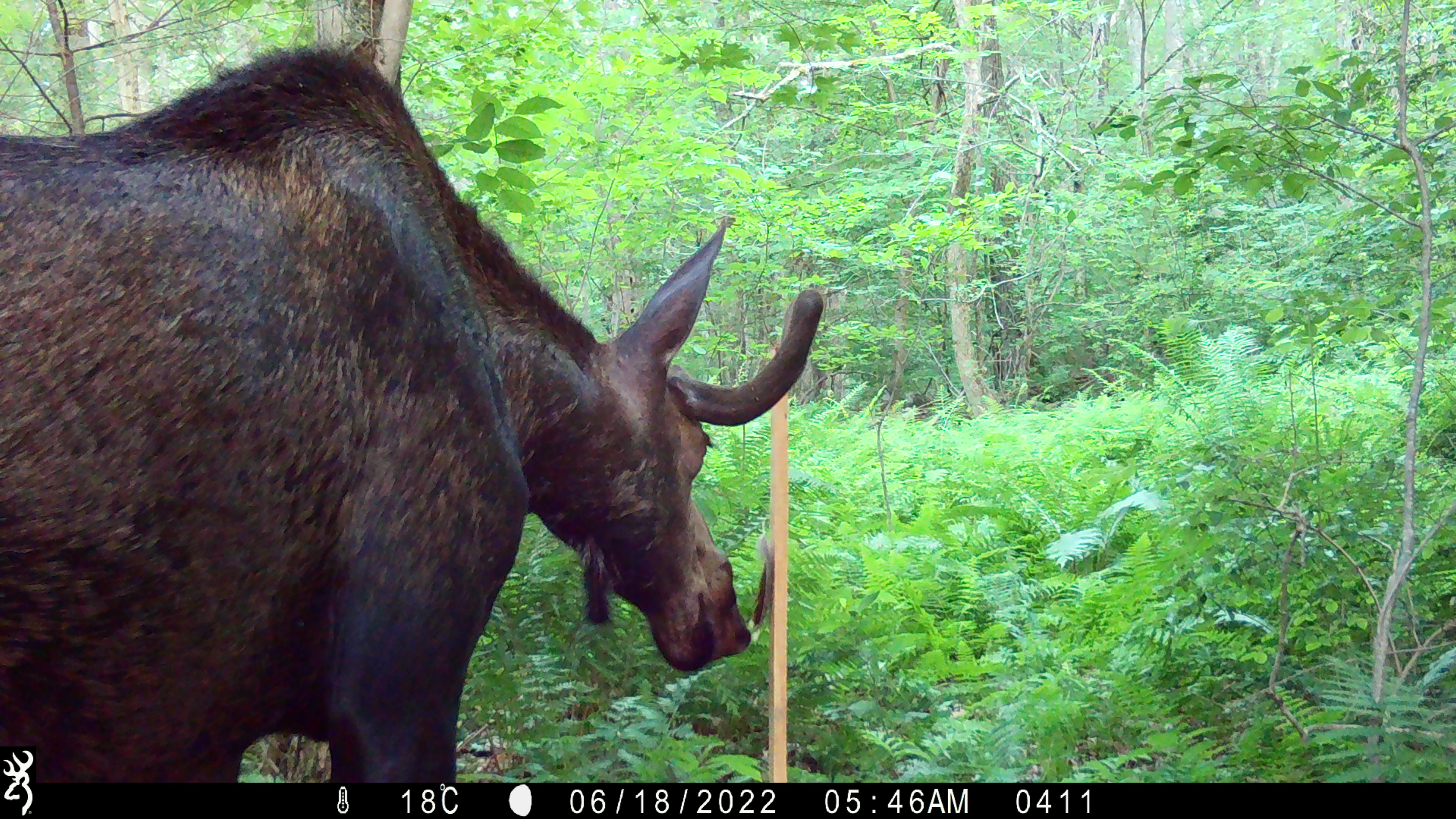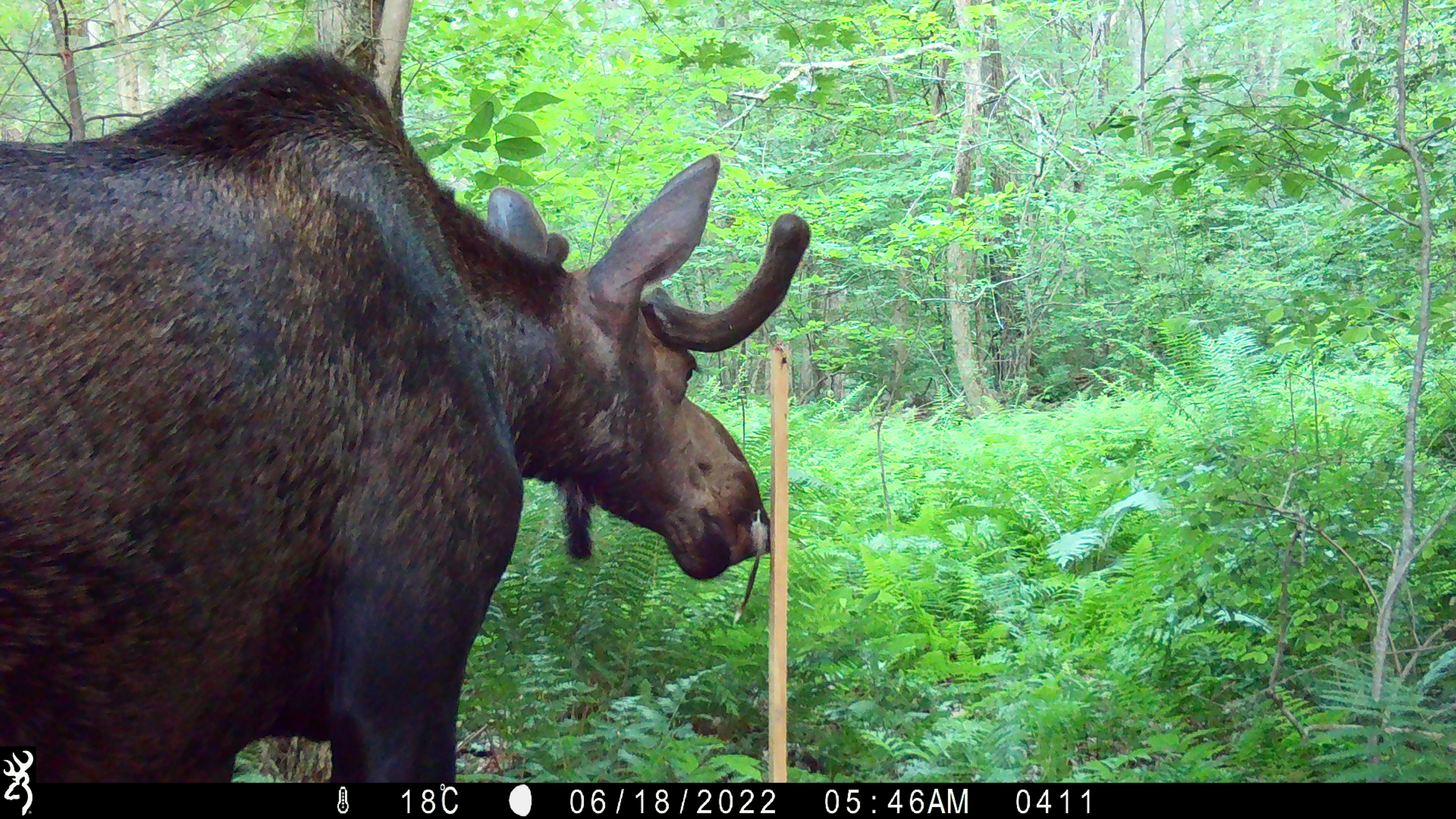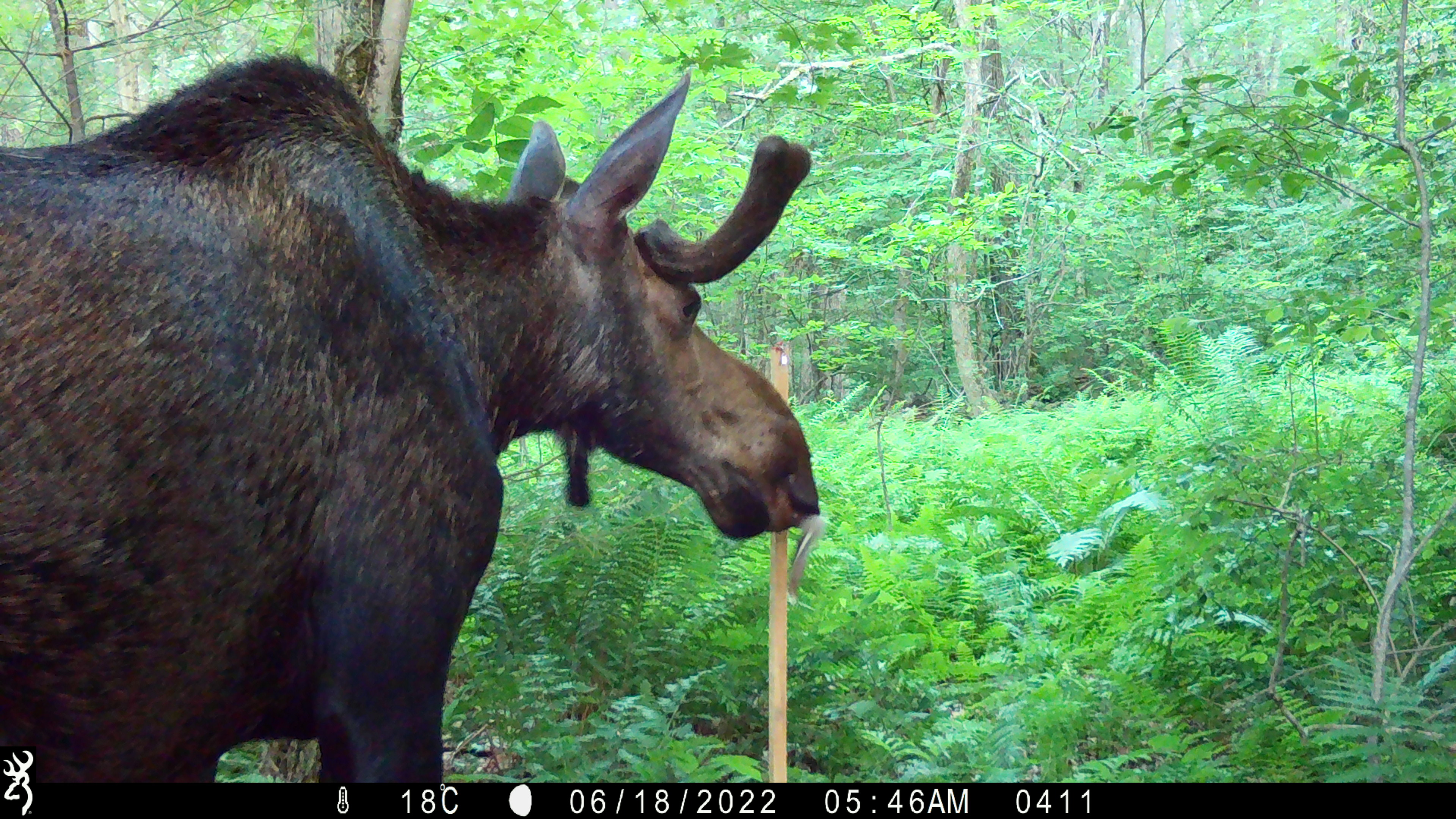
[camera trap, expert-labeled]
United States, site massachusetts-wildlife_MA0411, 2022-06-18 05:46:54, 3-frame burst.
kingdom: Animalia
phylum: Chordata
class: Mammalia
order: Artiodactyla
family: Cervidae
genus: Alces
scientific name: Alces alces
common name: moose